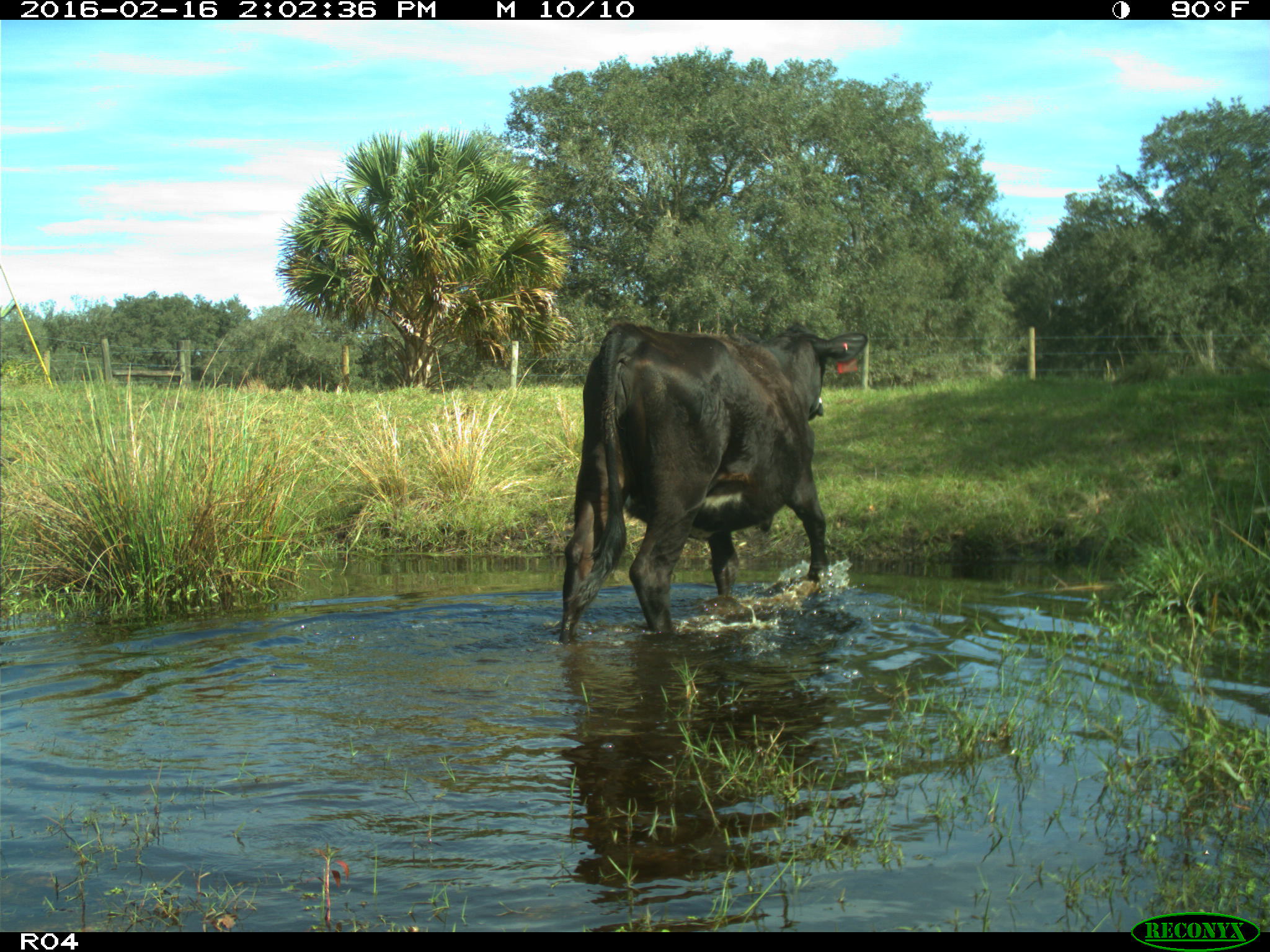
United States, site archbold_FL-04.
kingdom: Animalia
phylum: Chordata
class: Mammalia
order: Artiodactyla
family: Bovidae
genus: Bos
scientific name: Bos taurus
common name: domestic cow